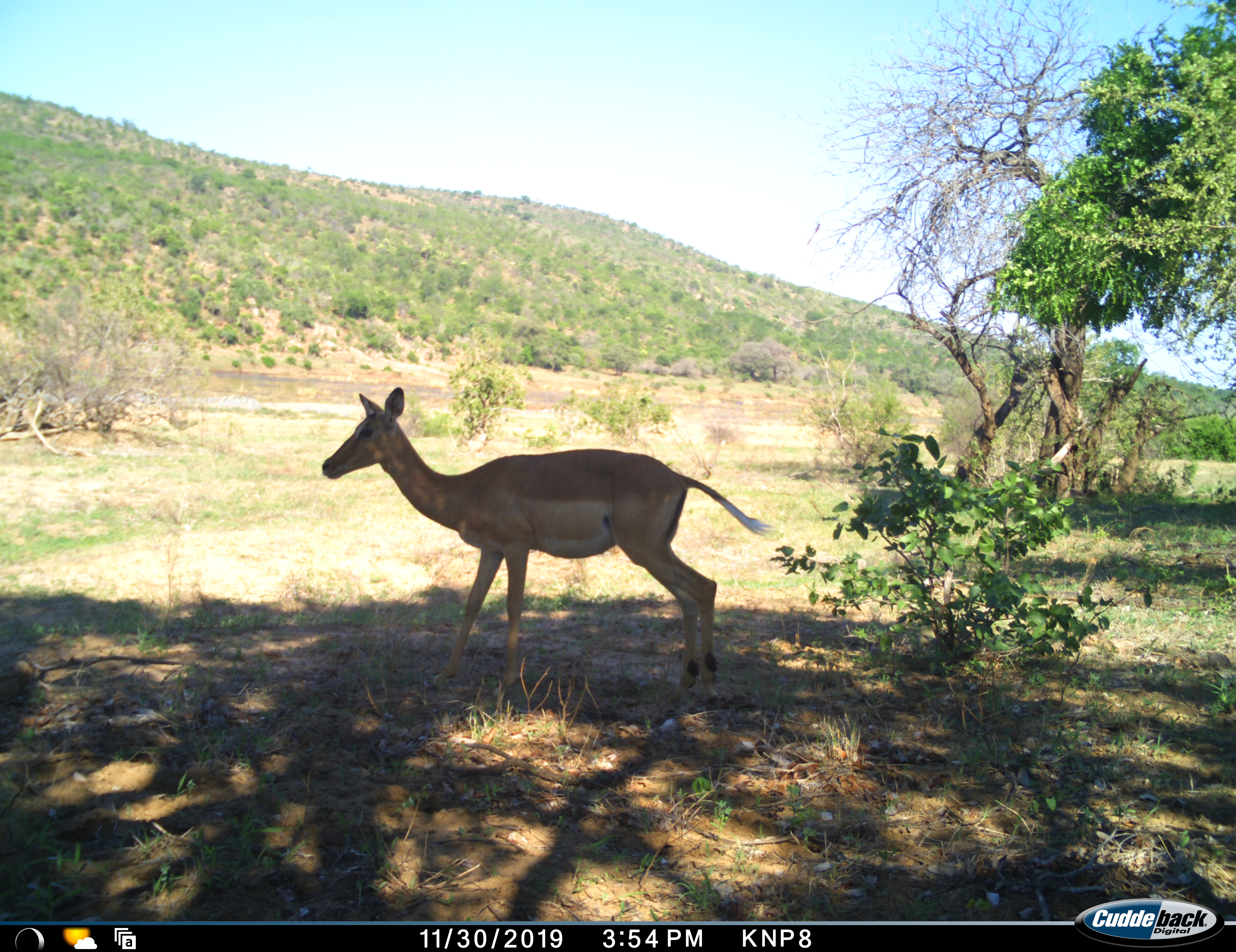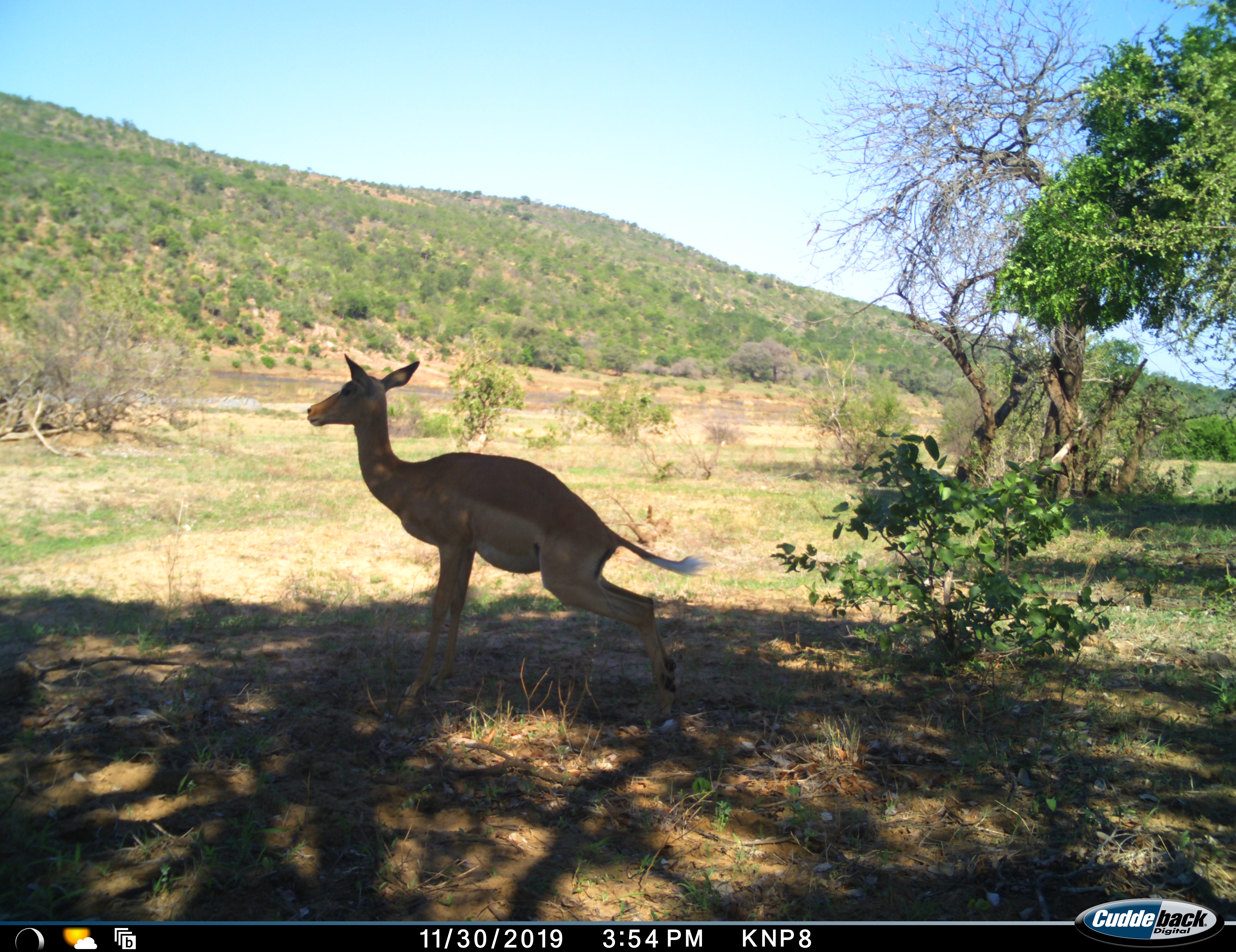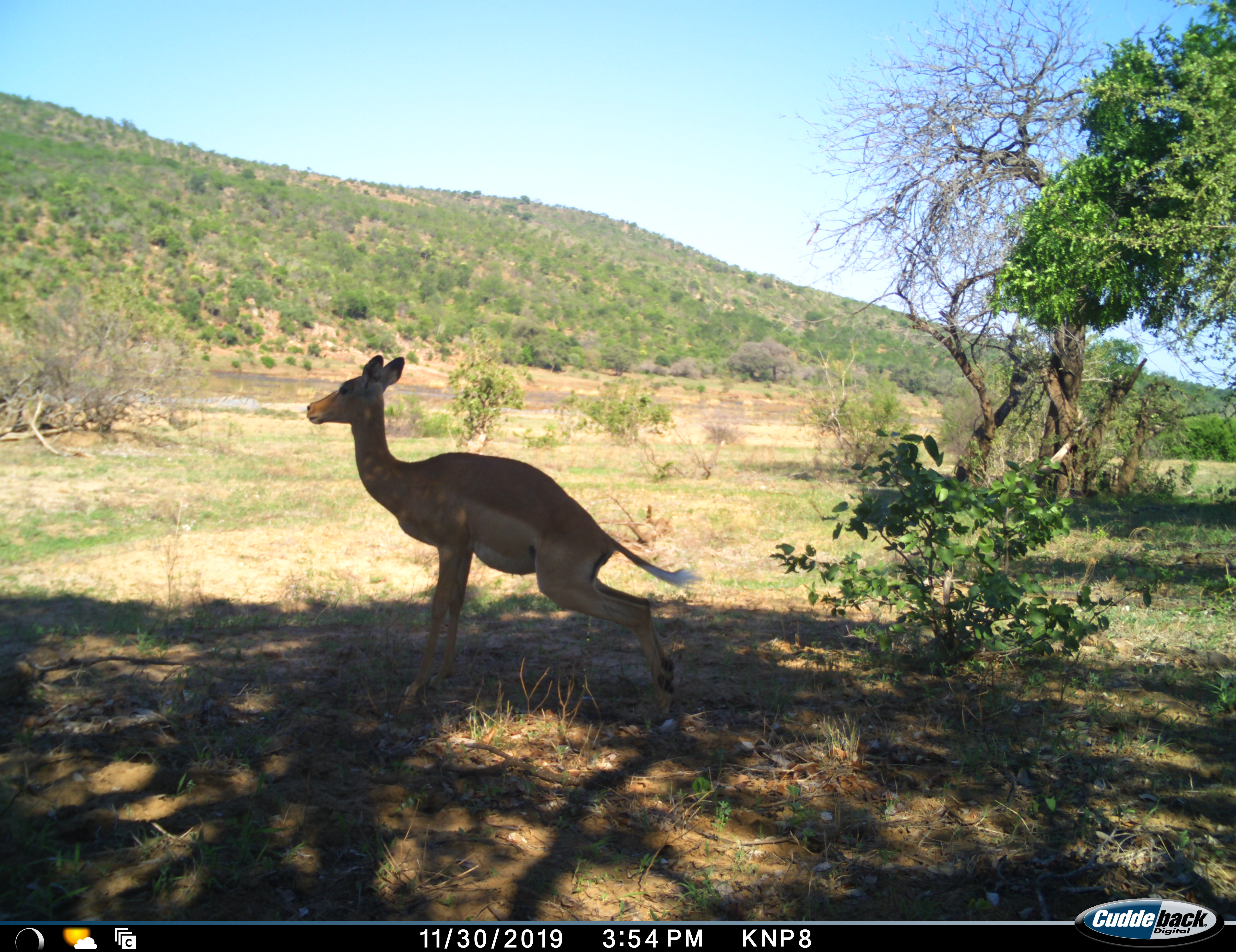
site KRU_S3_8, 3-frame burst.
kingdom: Animalia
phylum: Chordata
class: Mammalia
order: Artiodactyla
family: Bovidae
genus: Aepyceros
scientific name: Aepyceros melampus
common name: impala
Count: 1.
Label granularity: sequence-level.